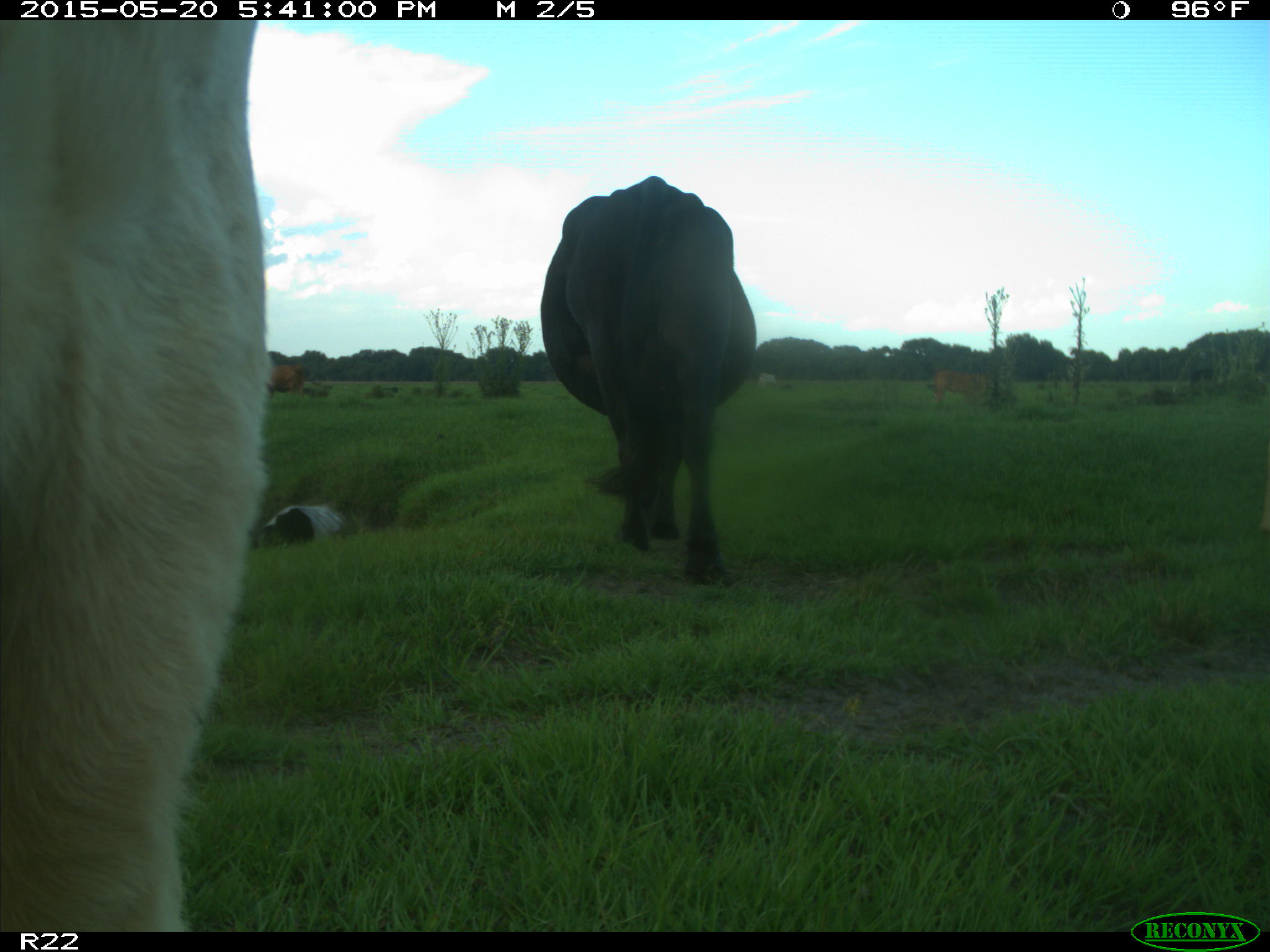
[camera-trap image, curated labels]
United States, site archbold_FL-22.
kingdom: Animalia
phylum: Chordata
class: Mammalia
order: Artiodactyla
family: Bovidae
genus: Bos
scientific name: Bos taurus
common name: domestic cow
Bos taurus (domestic cow).